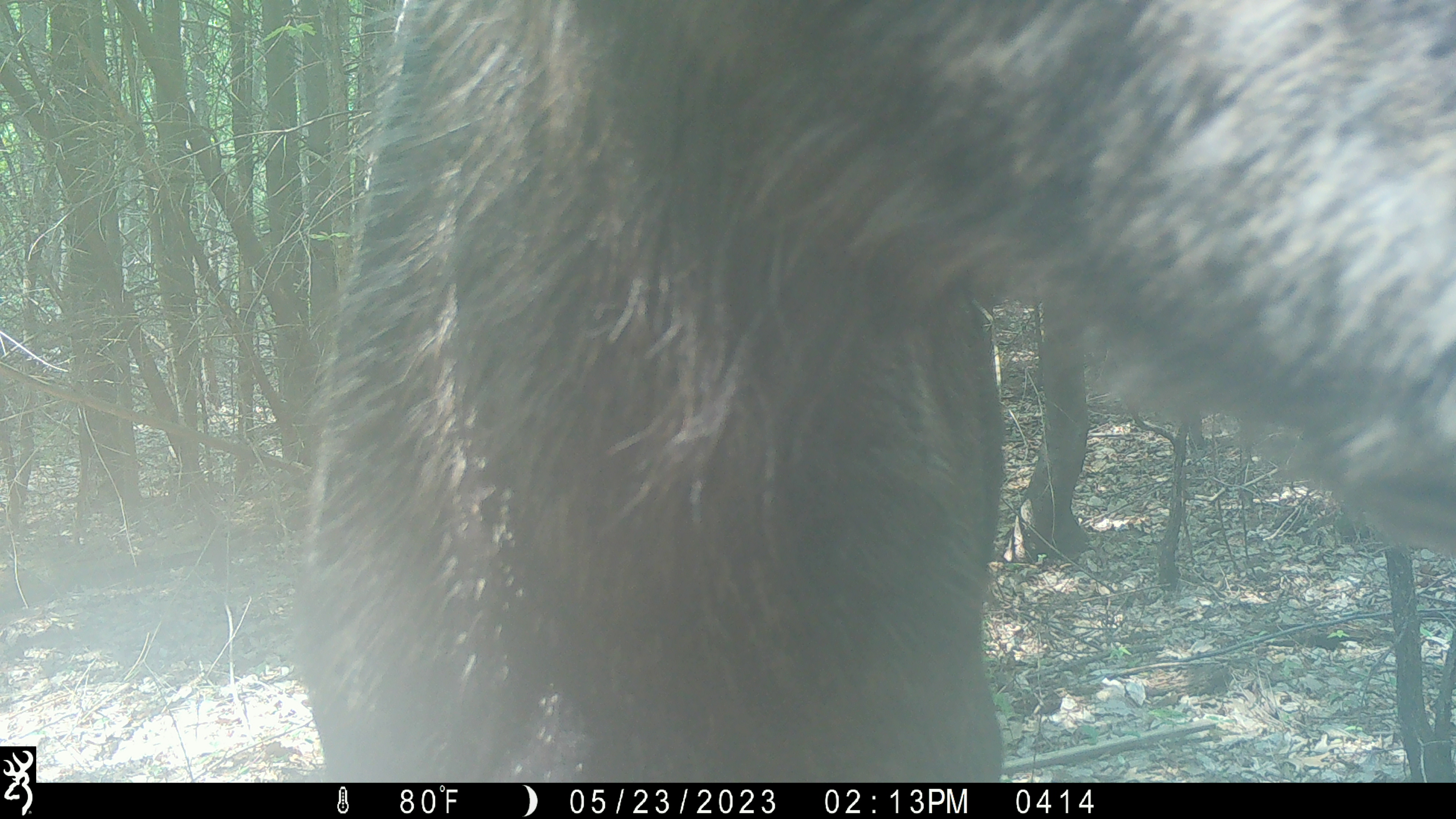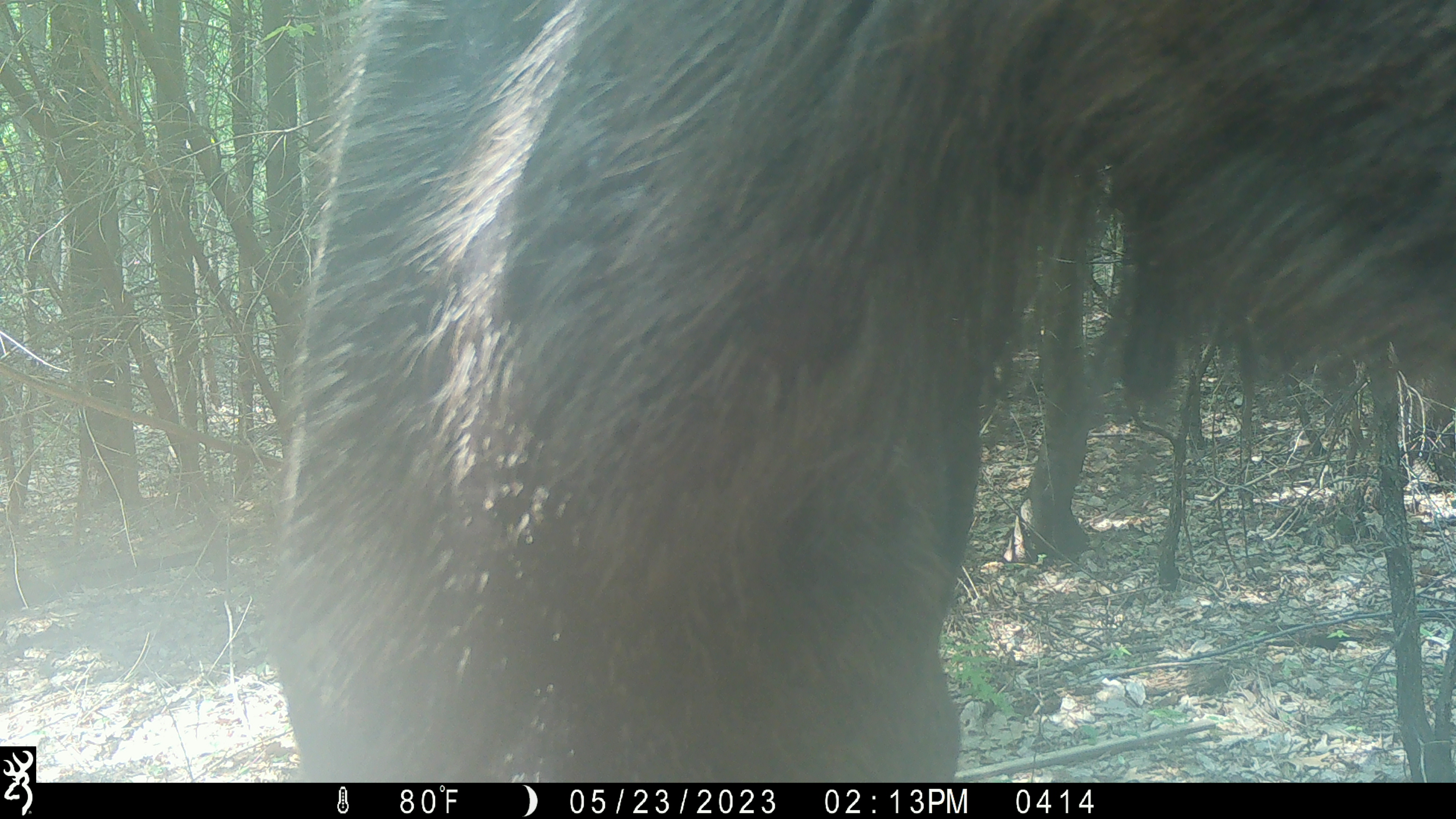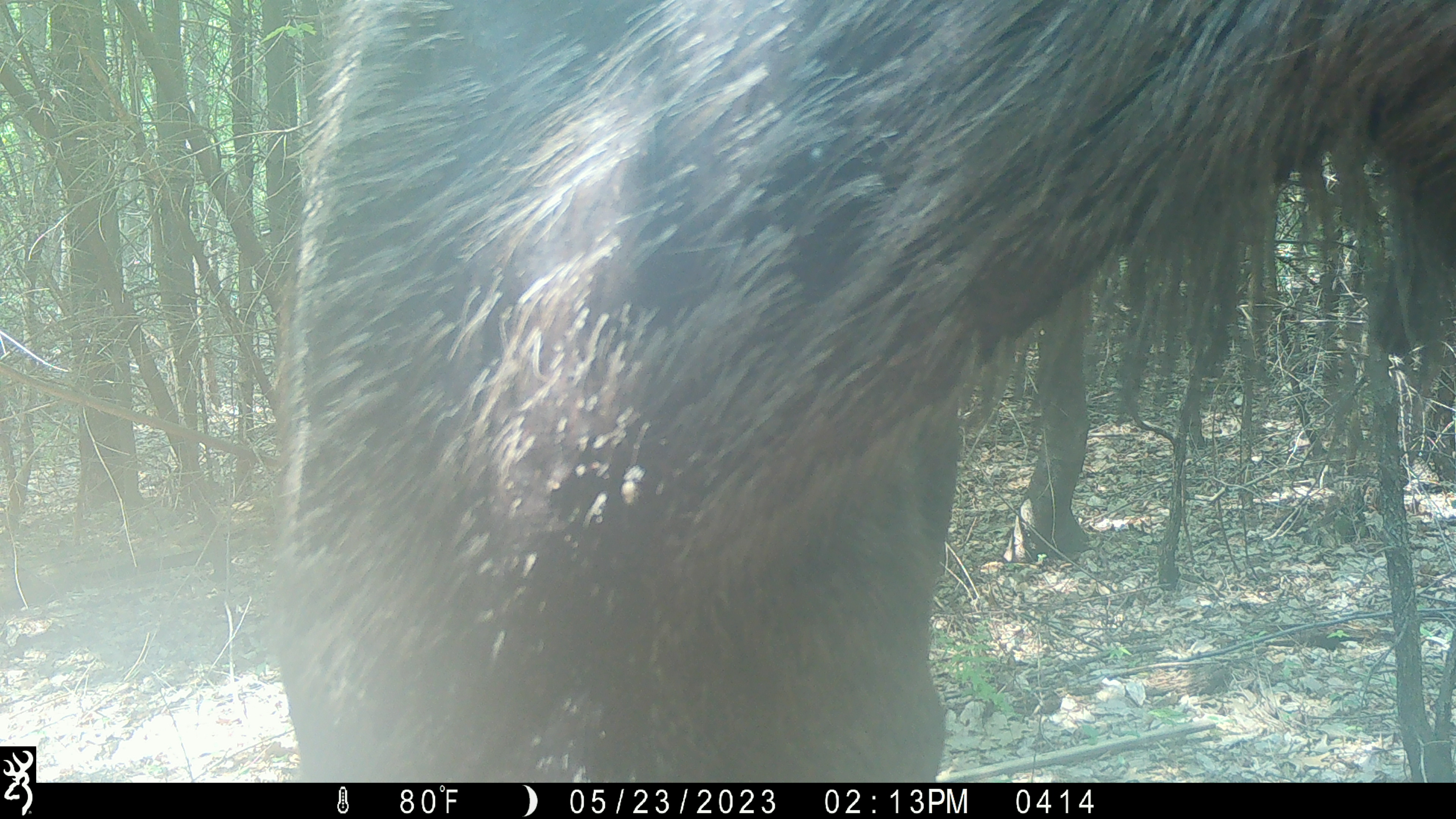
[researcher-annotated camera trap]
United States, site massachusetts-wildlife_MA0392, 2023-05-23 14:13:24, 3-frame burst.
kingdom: Animalia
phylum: Chordata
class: Mammalia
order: Artiodactyla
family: Cervidae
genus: Alces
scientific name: Alces alces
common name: moose